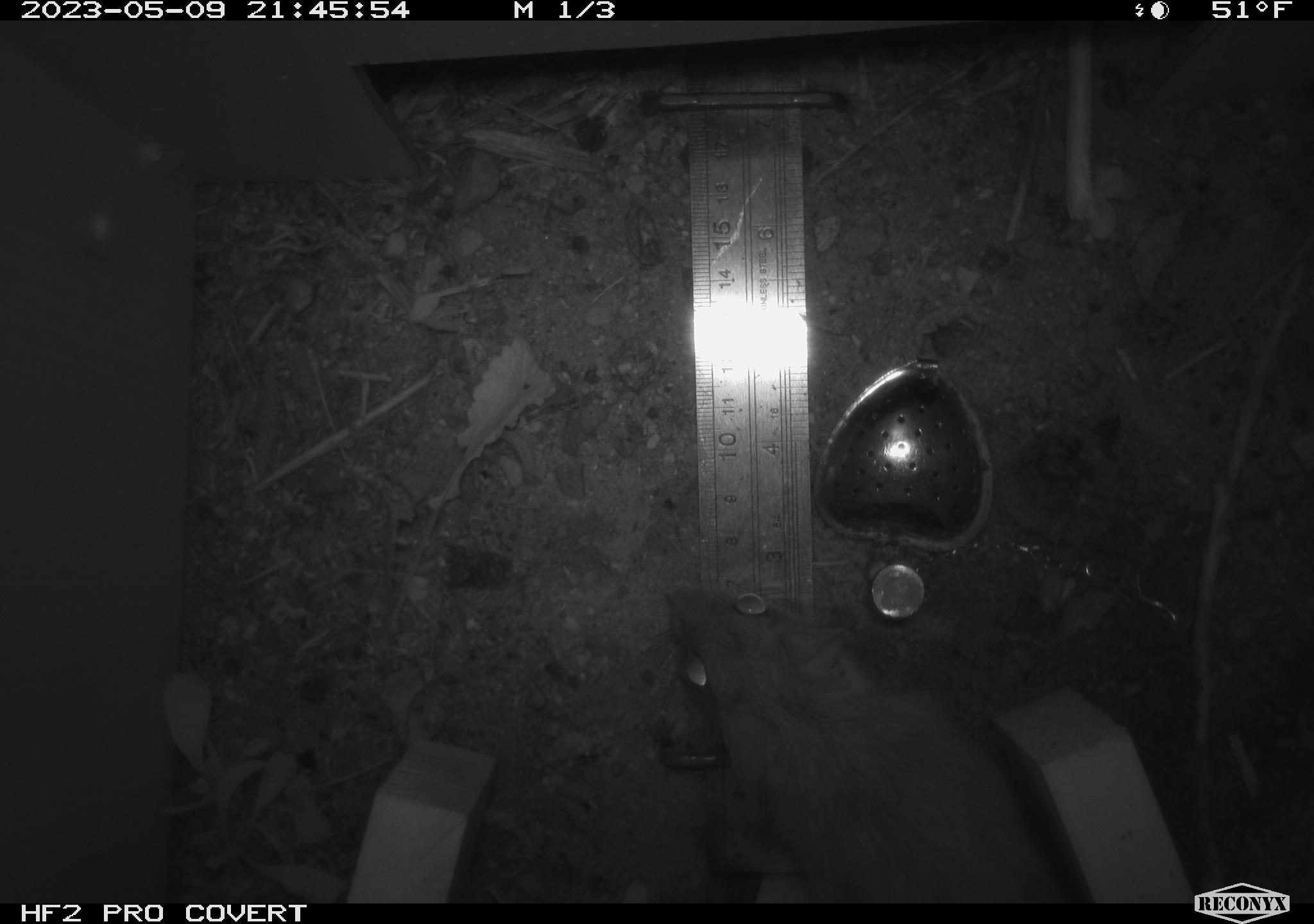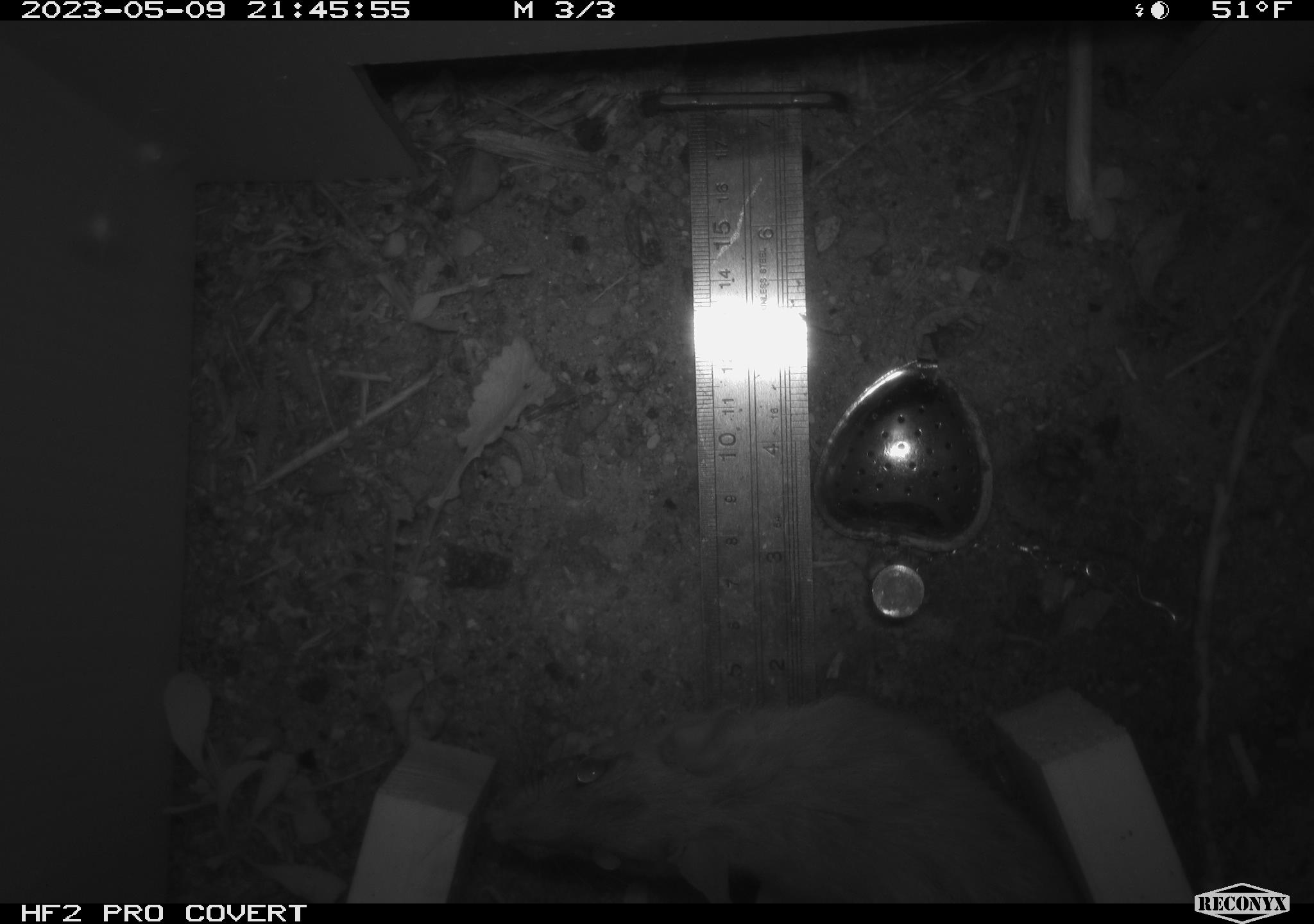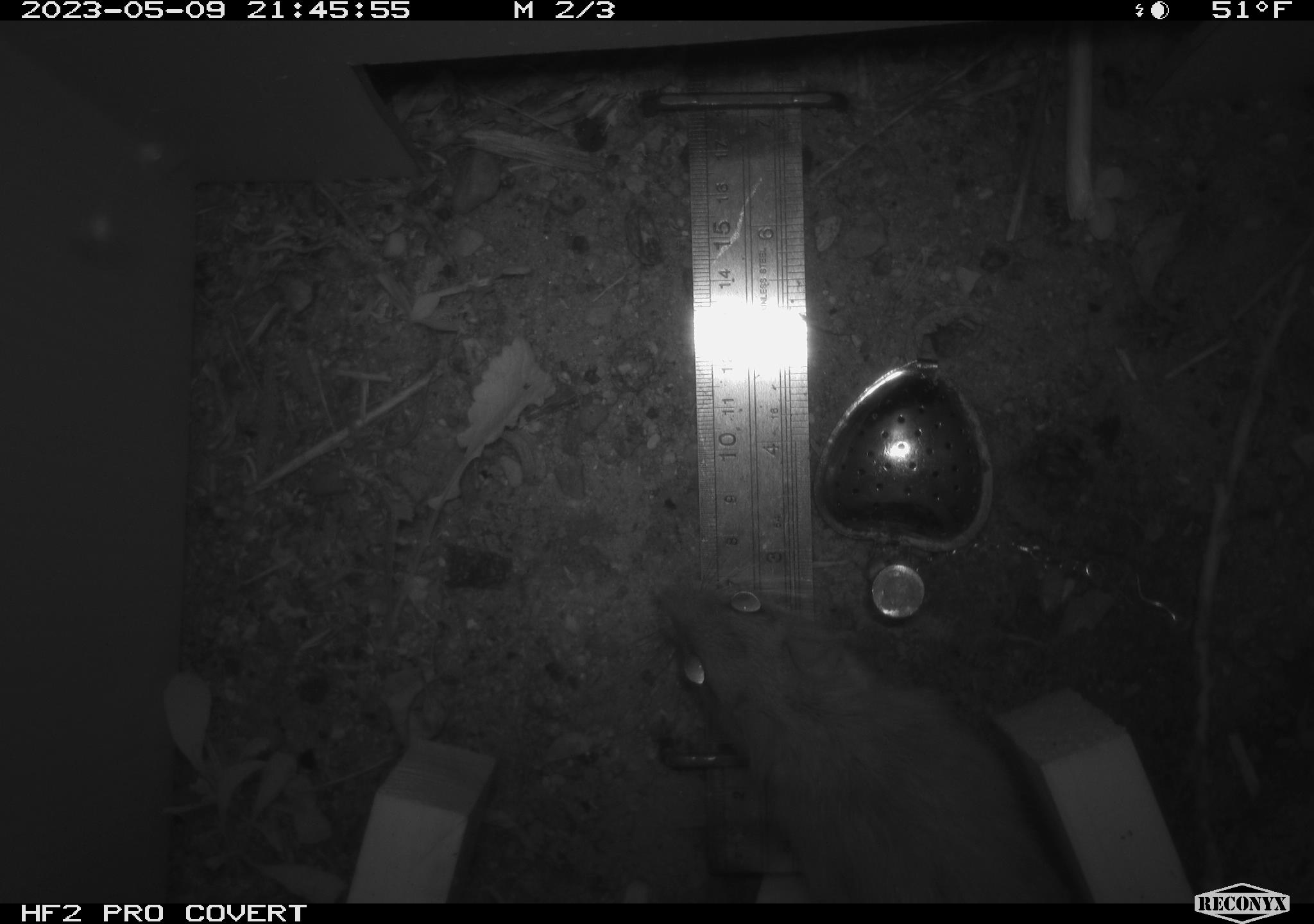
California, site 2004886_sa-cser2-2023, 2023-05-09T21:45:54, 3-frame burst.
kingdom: Animalia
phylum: Chordata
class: Mammalia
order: Rodentia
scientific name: Rodentia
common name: woodrat or rat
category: woodrat or rat species